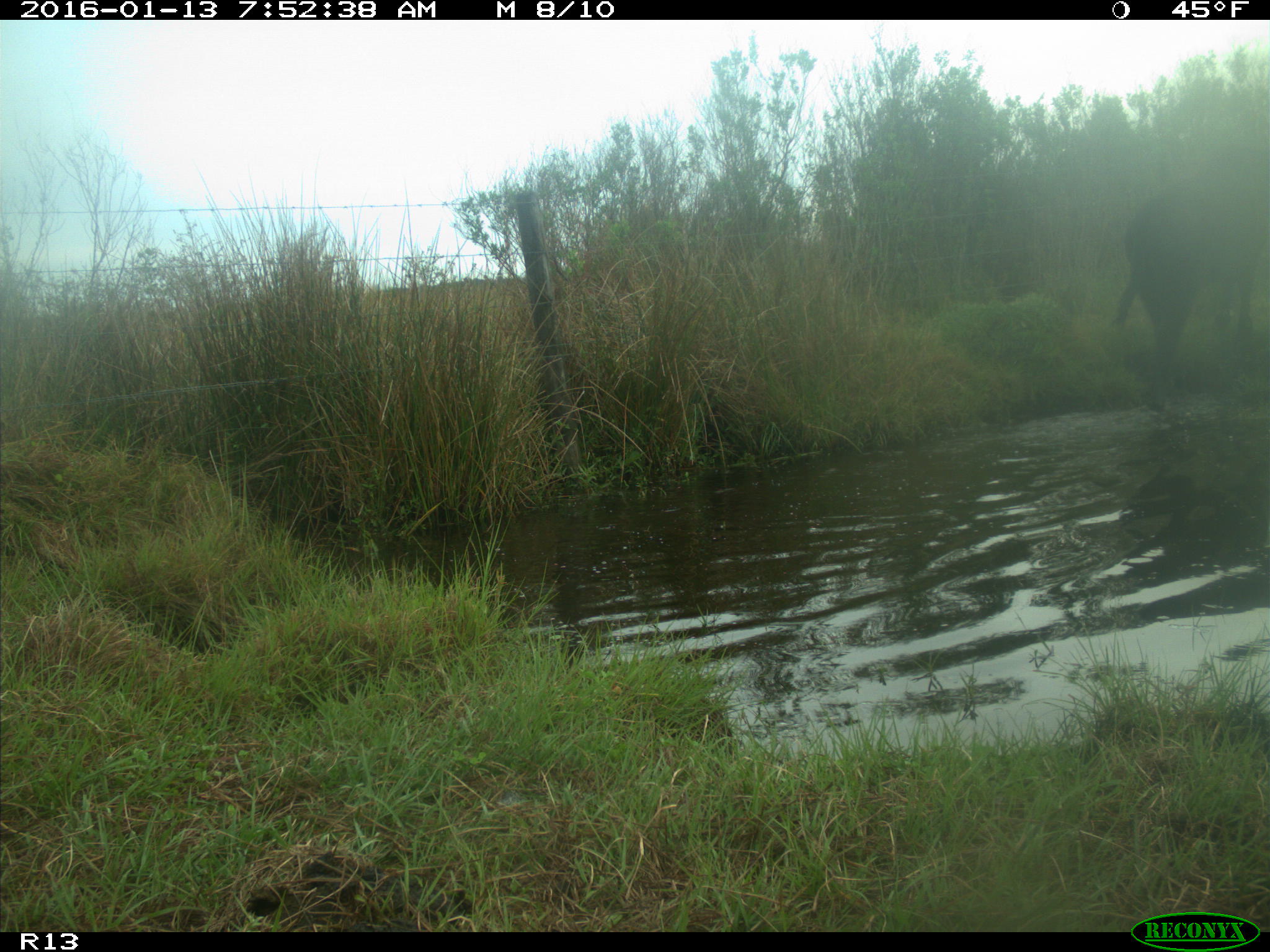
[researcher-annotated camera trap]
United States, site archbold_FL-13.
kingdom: Animalia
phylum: Chordata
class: Mammalia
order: Artiodactyla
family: Bovidae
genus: Bos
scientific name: Bos taurus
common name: domestic cow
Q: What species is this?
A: Bos taurus (domestic cow).